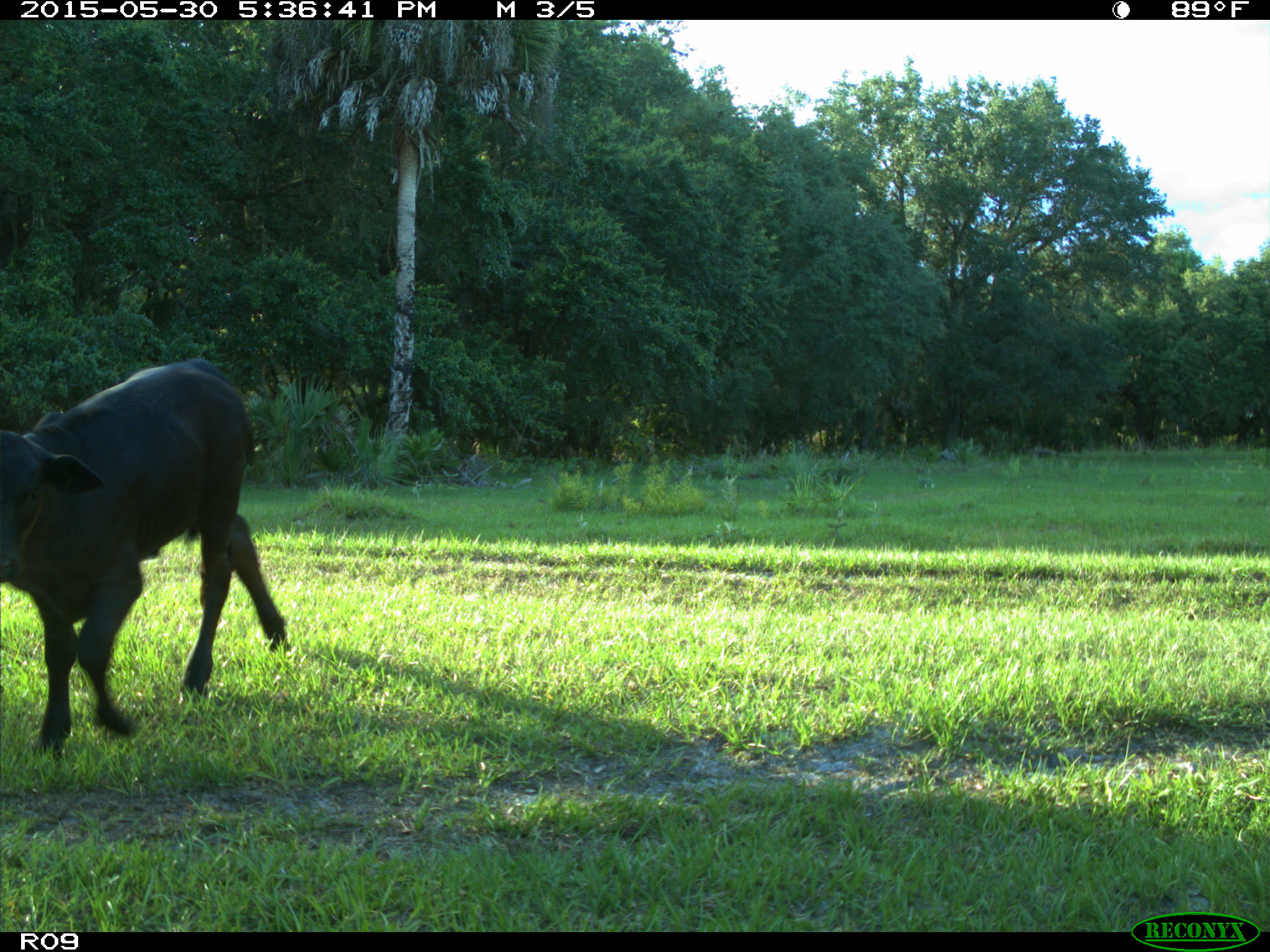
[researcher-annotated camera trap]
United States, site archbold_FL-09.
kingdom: Animalia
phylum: Chordata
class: Mammalia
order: Artiodactyla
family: Bovidae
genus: Bos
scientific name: Bos taurus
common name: domestic cow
Bos taurus (domestic cow).